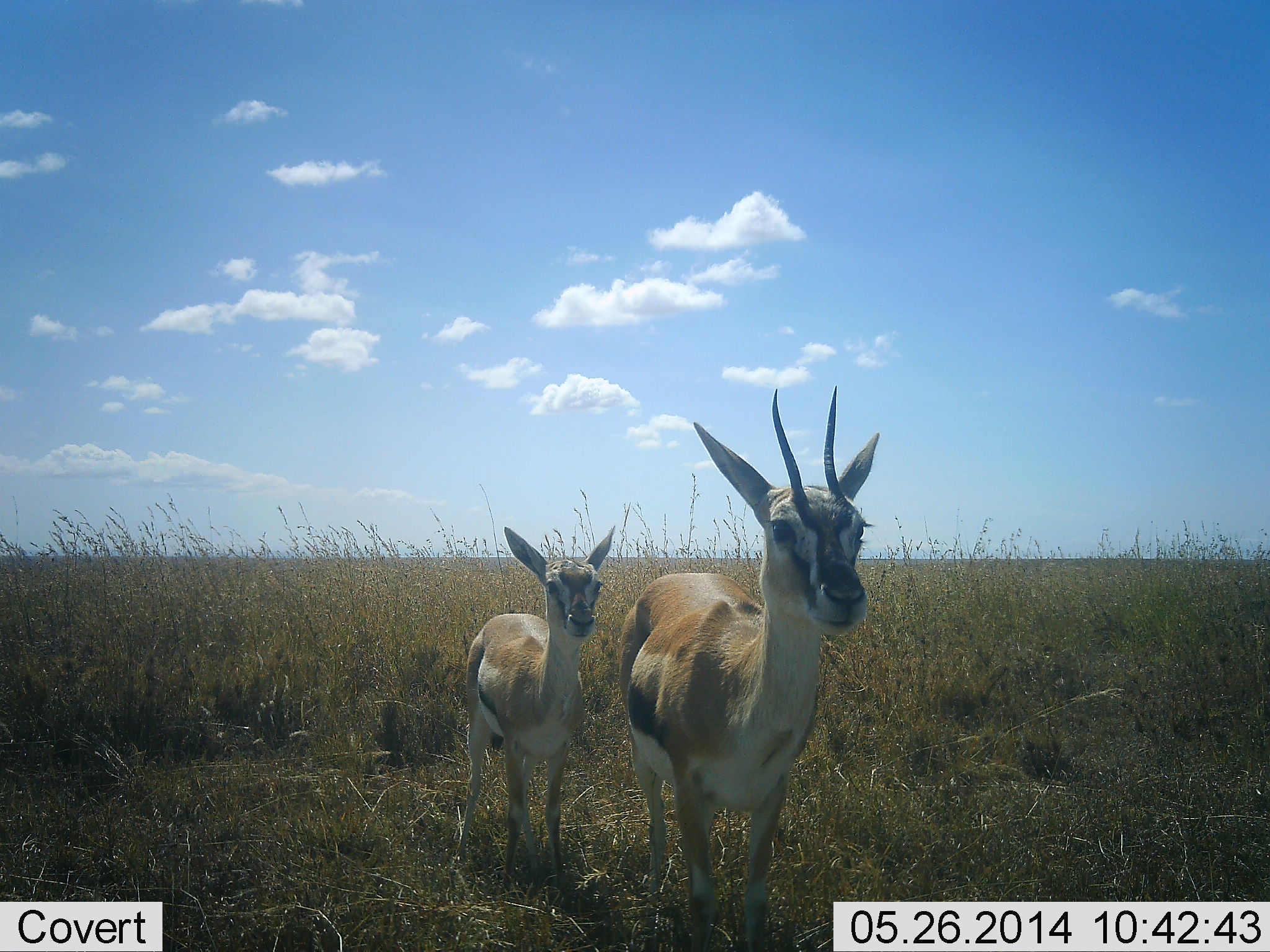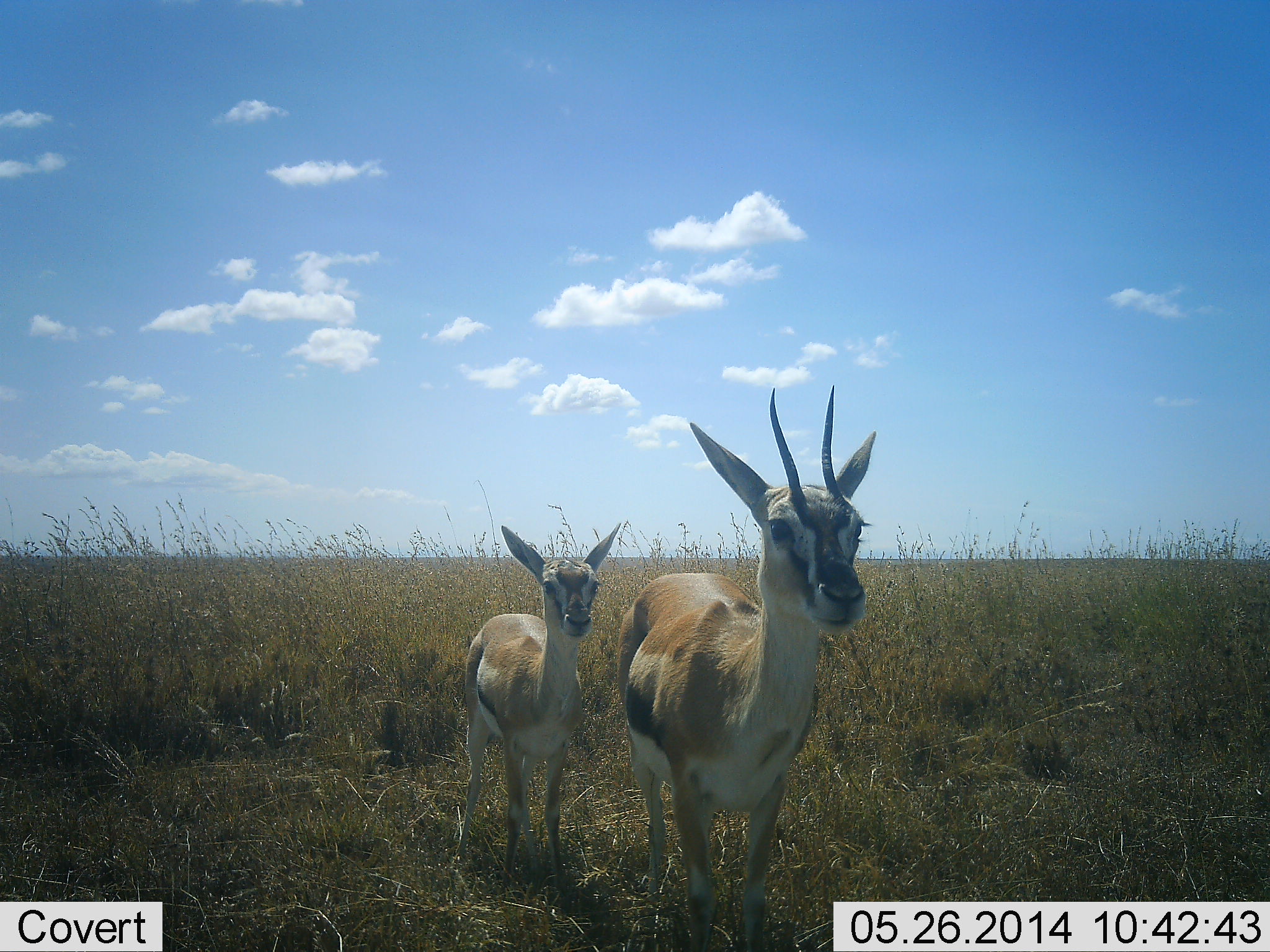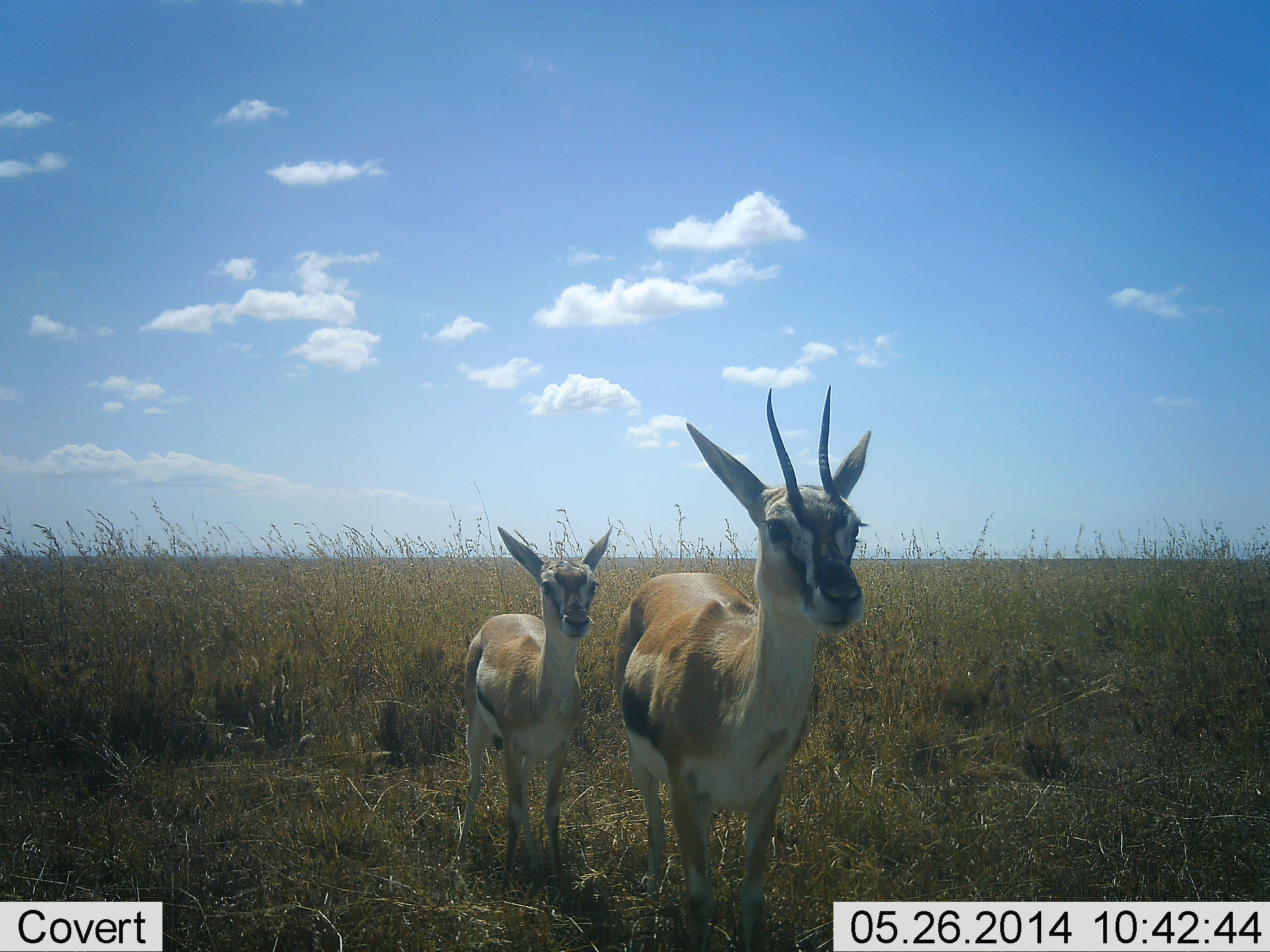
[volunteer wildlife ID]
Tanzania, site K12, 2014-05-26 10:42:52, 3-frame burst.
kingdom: Animalia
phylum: Chordata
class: Mammalia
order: Artiodactyla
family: Bovidae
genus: Eudorcas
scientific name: Eudorcas thomsonii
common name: thomson's gazelle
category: gazellethomsons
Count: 2.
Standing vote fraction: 94%.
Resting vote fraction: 3%.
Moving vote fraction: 3%.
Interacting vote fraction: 3%.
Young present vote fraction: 43%.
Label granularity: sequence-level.